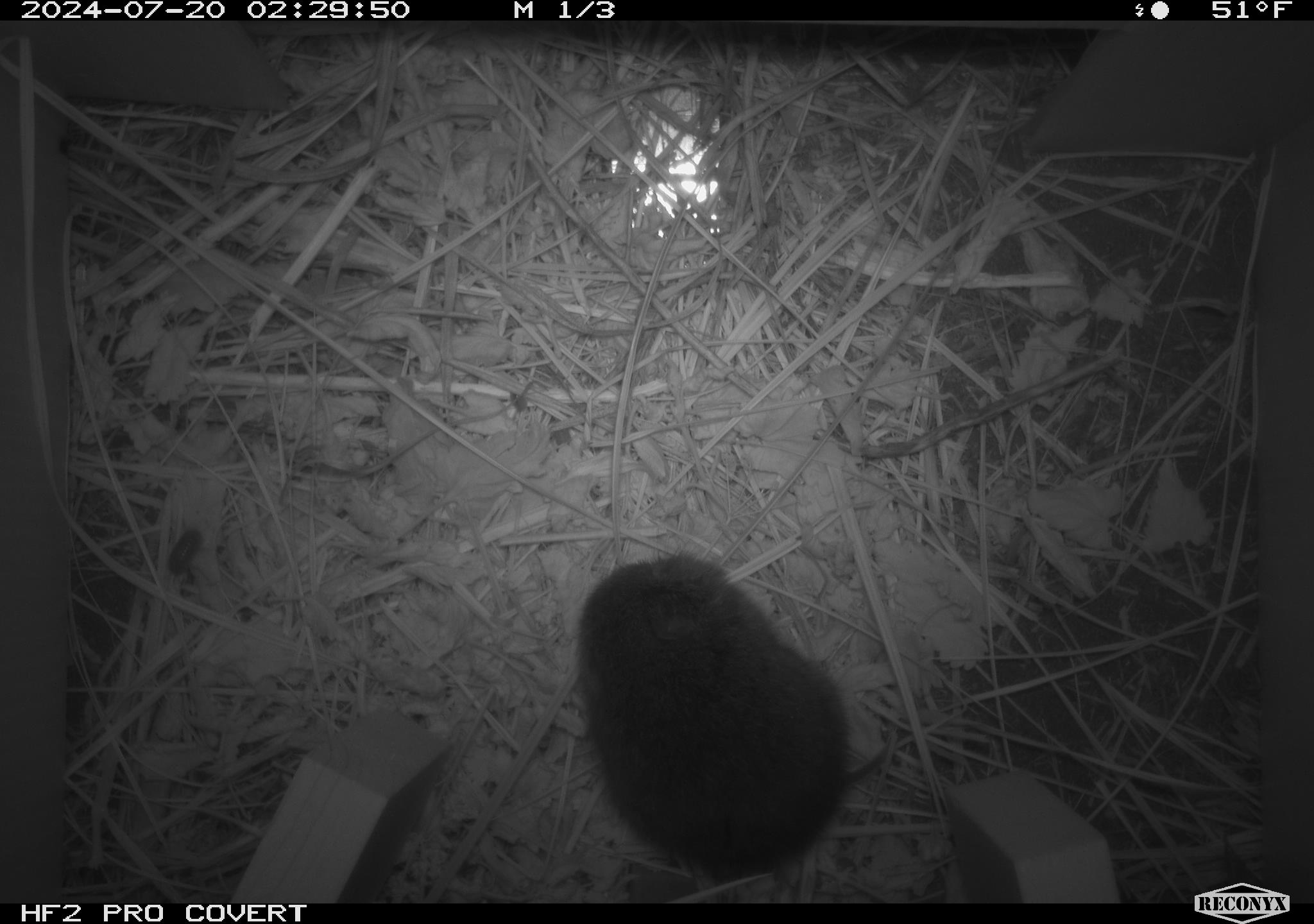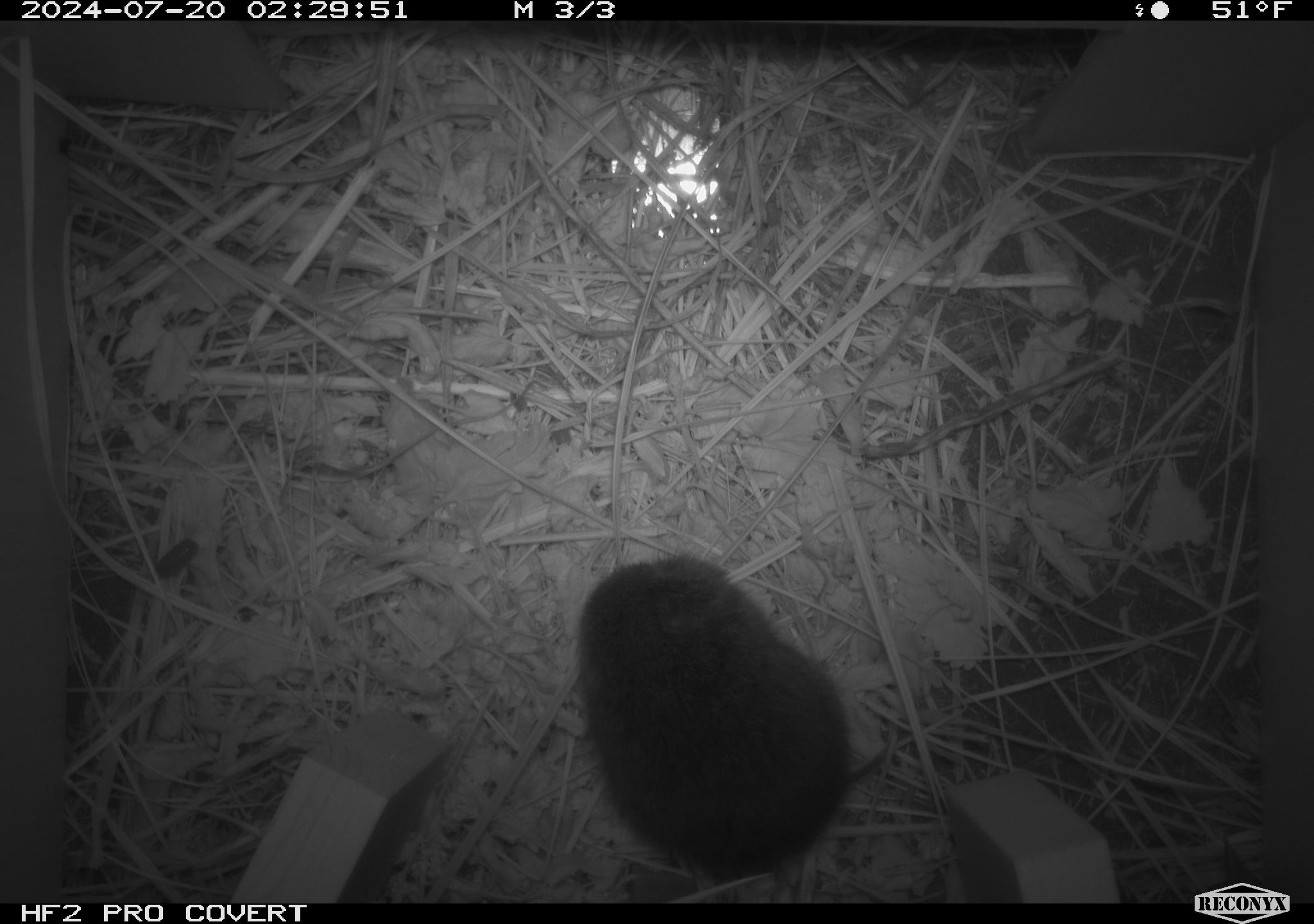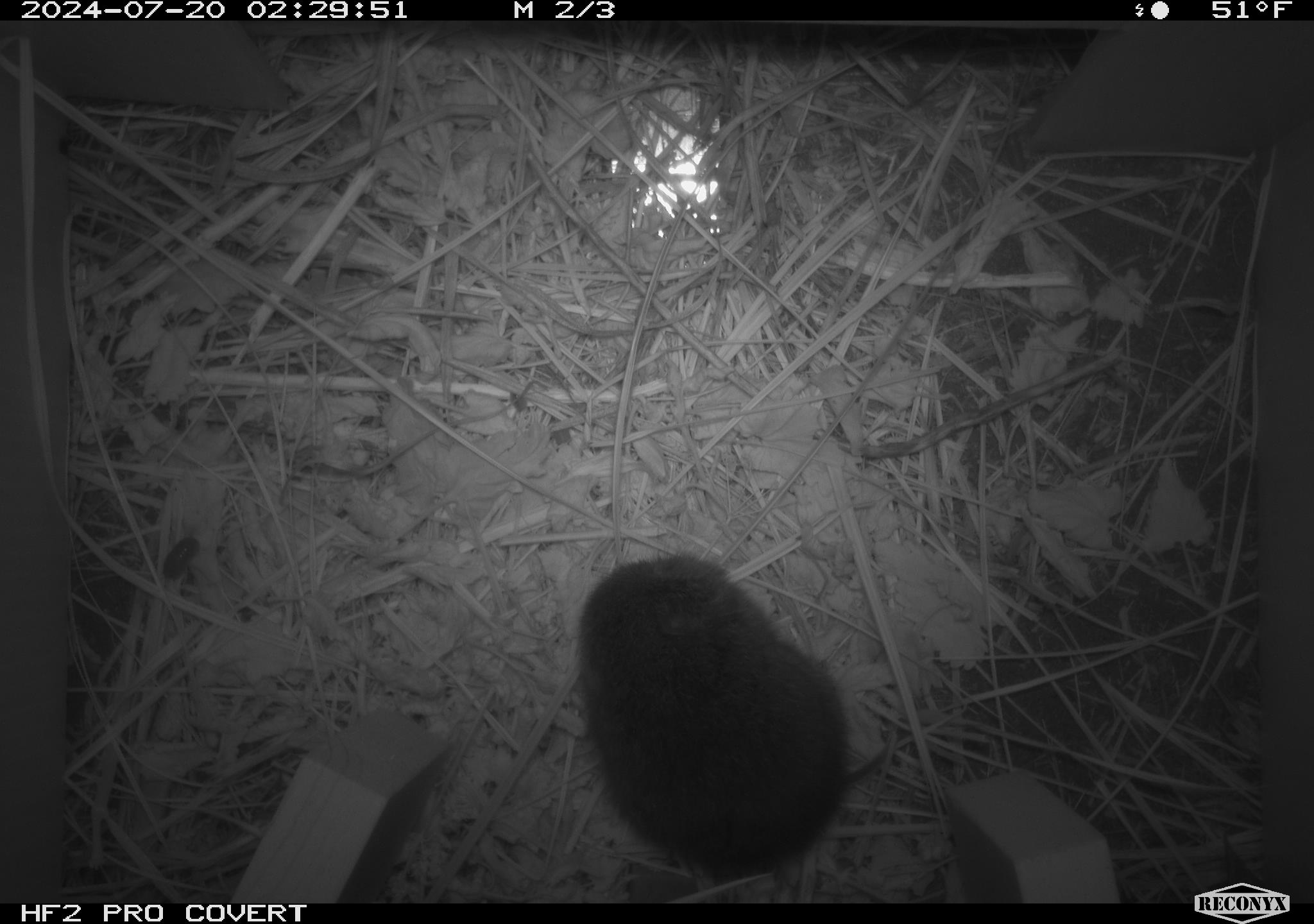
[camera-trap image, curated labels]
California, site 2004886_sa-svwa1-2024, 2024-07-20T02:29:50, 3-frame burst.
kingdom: Animalia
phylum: Chordata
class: Mammalia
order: Rodentia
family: Cricetidae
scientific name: Arvicolinae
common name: voles, lemmings, and muskrats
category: arvicolinae subfamily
Arvicolinae subfamily (voles, lemmings, and muskrats) (Arvicolinae).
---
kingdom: Animalia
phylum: Arthropoda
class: Malacostraca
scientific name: Malacostraca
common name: amphipods, crabs, isopods, krill, lobsters and shrimps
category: malacostracan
Malacostracan (amphipods, crabs, isopods, krill, lobsters and shrimps) (Malacostraca).